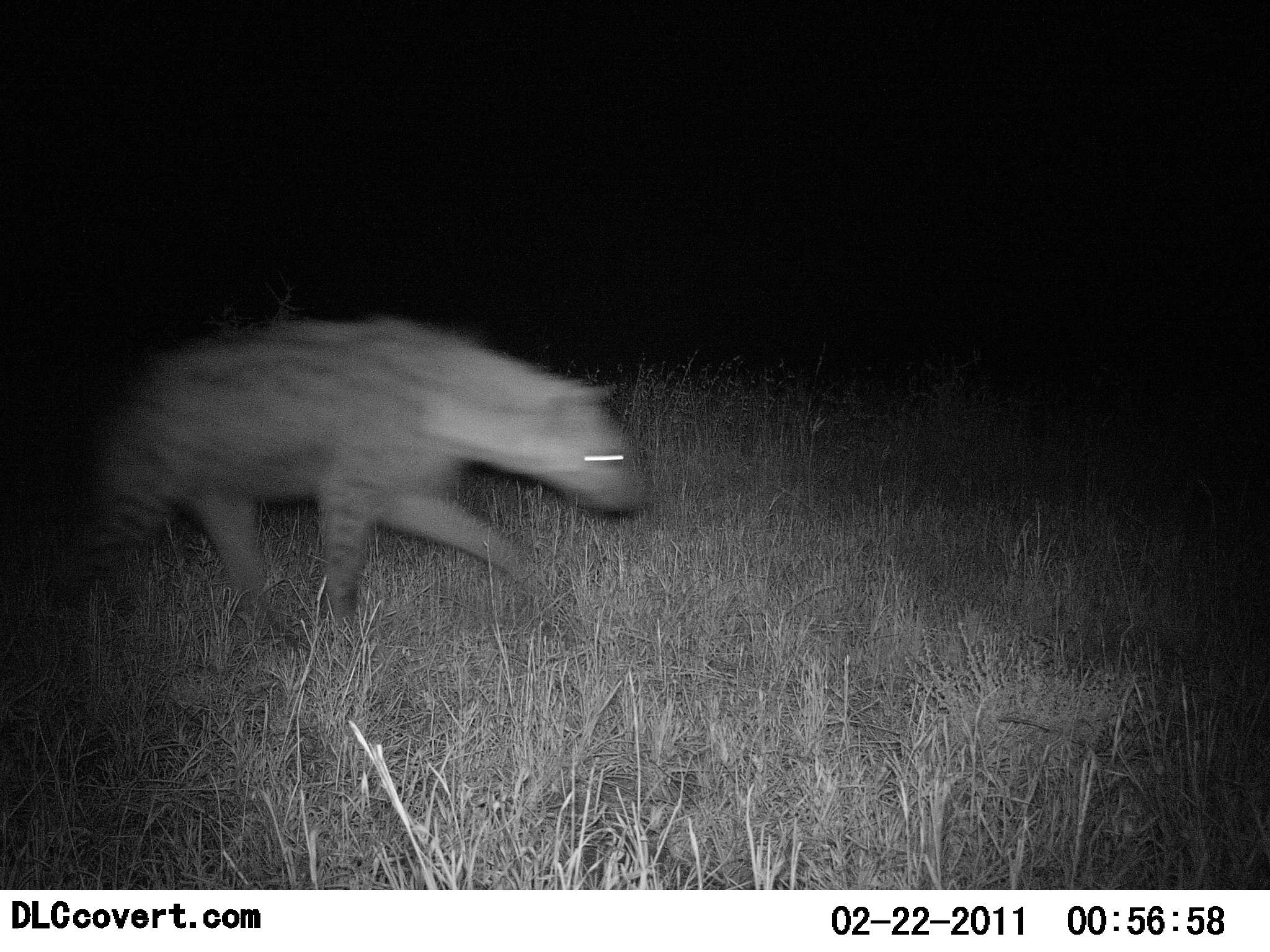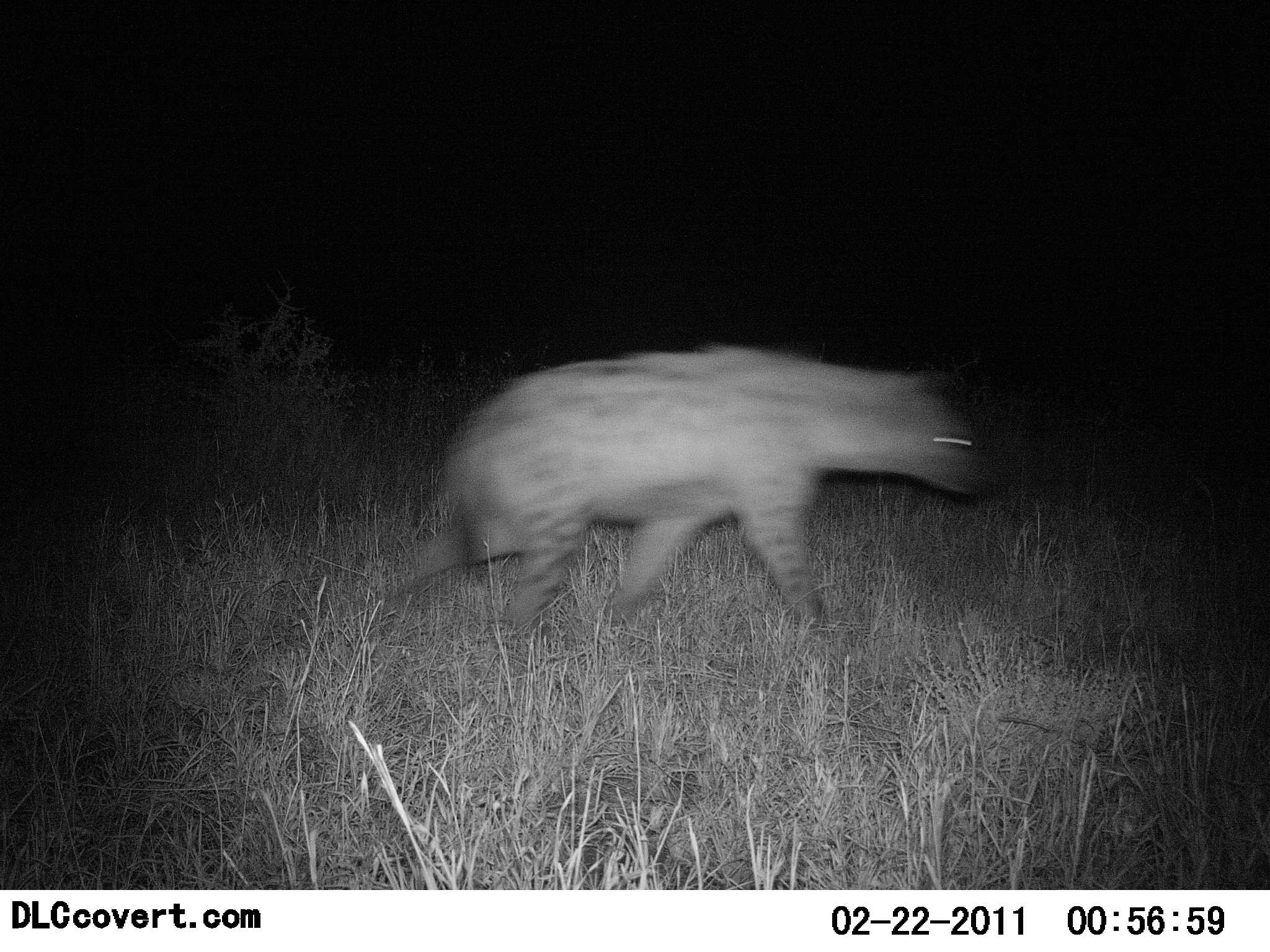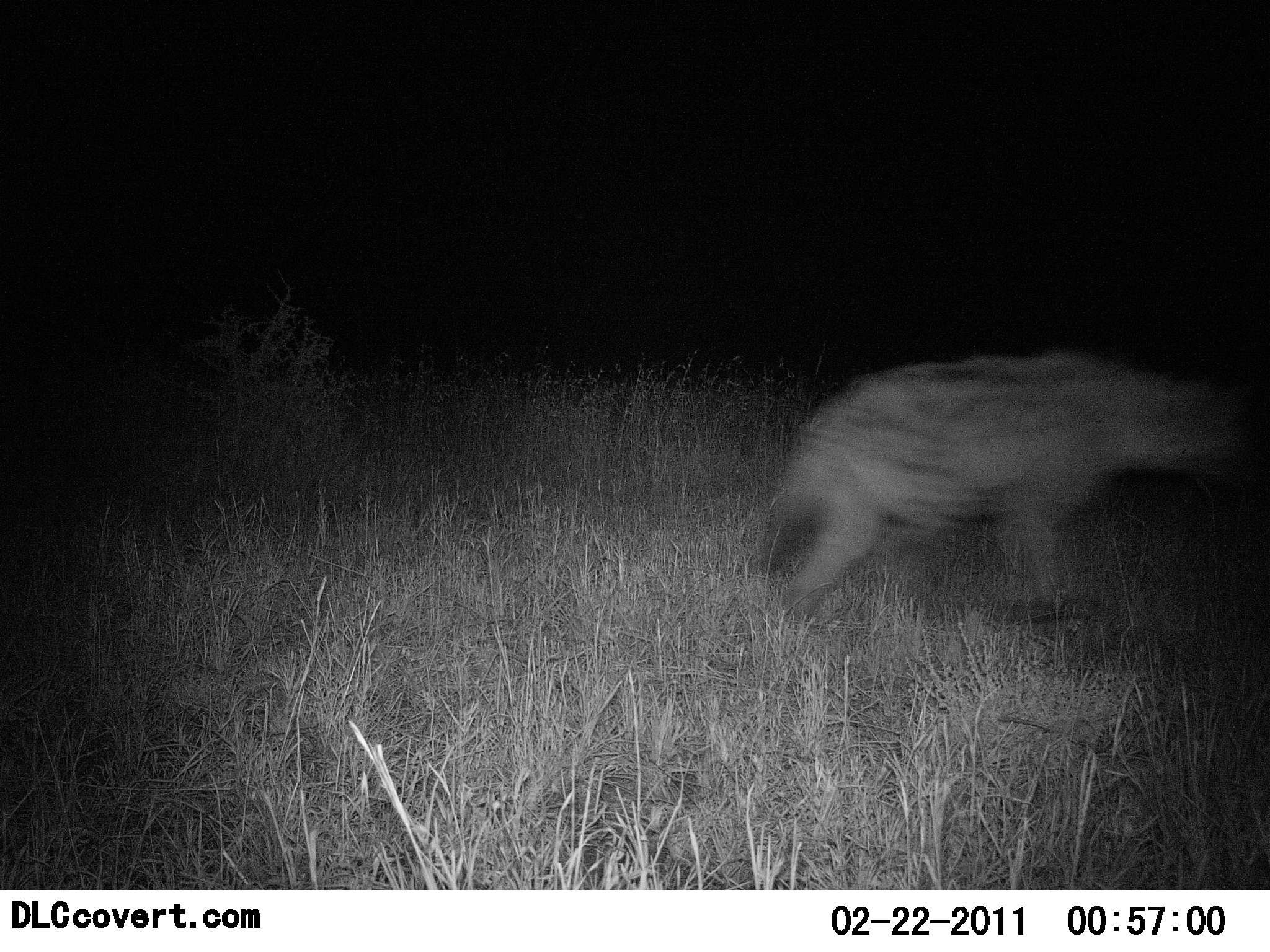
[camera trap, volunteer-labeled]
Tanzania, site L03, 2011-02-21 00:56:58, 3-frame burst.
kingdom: Animalia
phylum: Chordata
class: Mammalia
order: Carnivora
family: Hyaenidae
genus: Crocuta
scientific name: Crocuta crocuta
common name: spotted hyena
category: hyenaspotted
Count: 1.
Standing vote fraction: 0%.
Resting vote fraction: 0%.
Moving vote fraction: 100%.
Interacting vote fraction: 0%.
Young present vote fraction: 0%.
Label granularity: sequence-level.